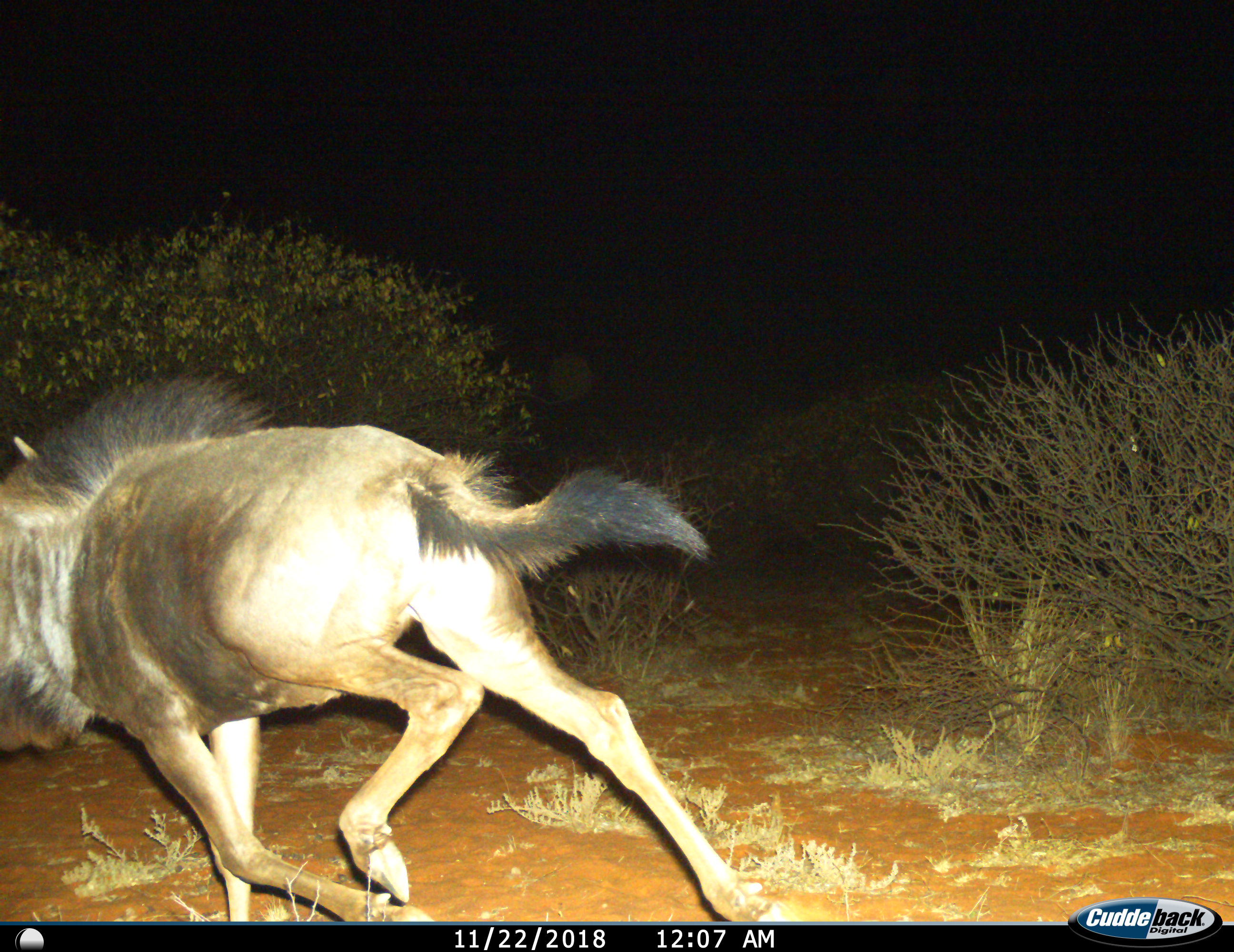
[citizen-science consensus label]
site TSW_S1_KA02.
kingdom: Animalia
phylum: Chordata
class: Mammalia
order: Artiodactyla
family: Bovidae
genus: Connochaetes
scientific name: Connochaetes taurinus taurinus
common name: blue wildebeest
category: wildebeestblue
Wildebeestblue (blue wildebeest) (Connochaetes taurinus taurinus), count 1. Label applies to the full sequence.